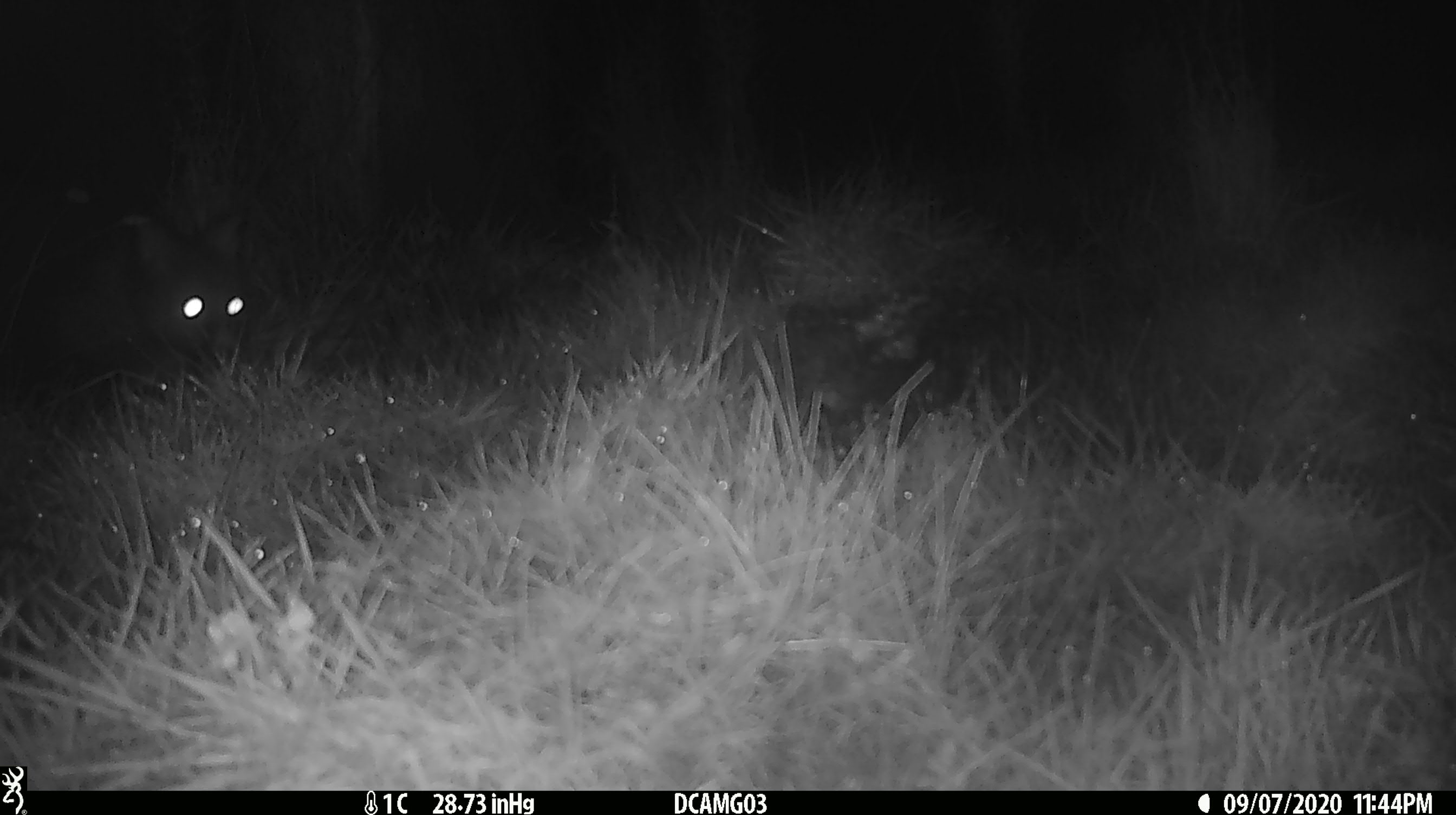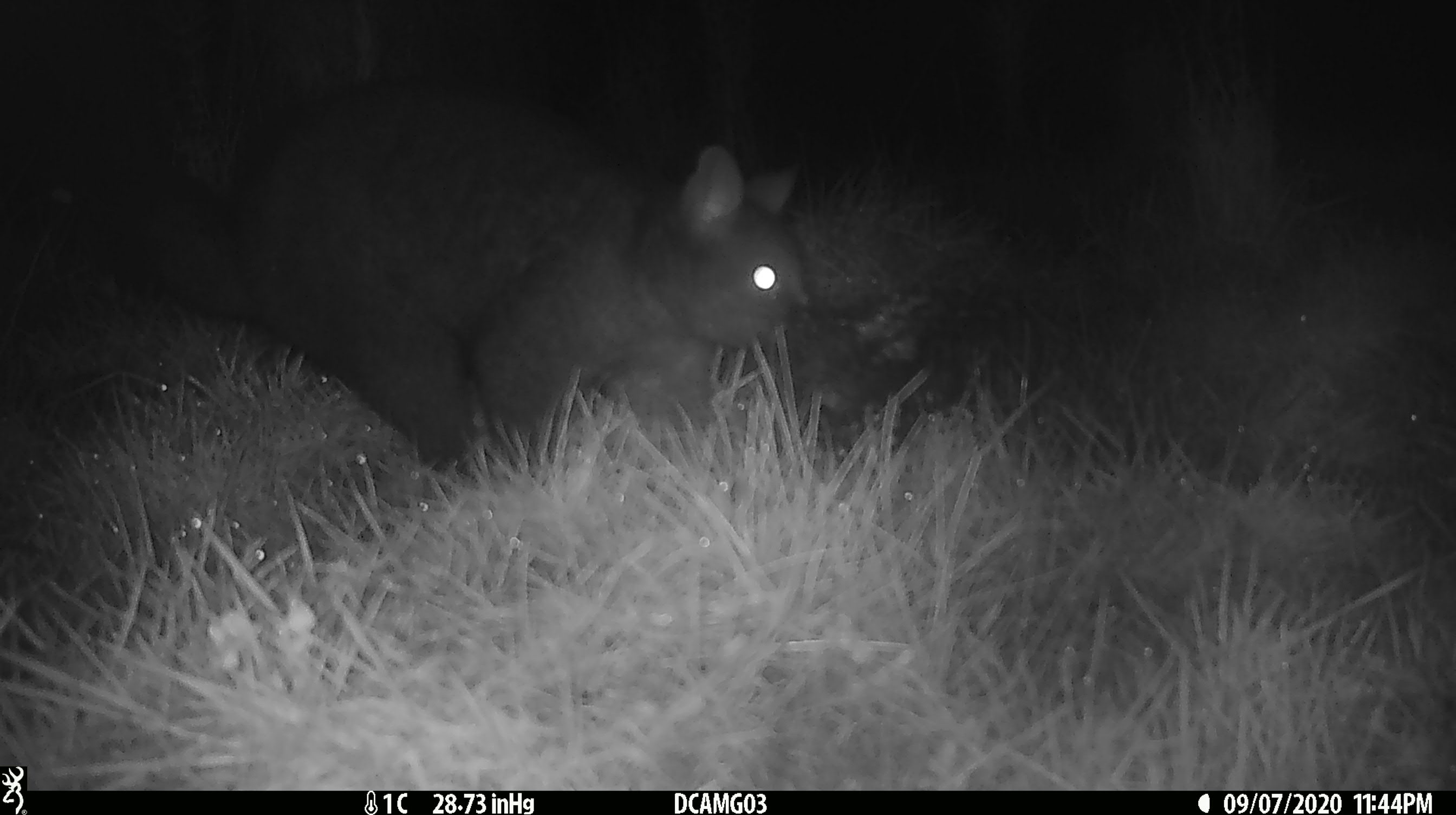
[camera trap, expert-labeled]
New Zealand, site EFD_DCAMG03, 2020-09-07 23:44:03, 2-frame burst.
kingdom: Animalia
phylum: Chordata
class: Mammalia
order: Diprotodontia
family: Phalangeridae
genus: Trichosurus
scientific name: Trichosurus vulpecula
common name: common brushtail possum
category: possum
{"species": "possum (common brushtail possum) (Trichosurus vulpecula)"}